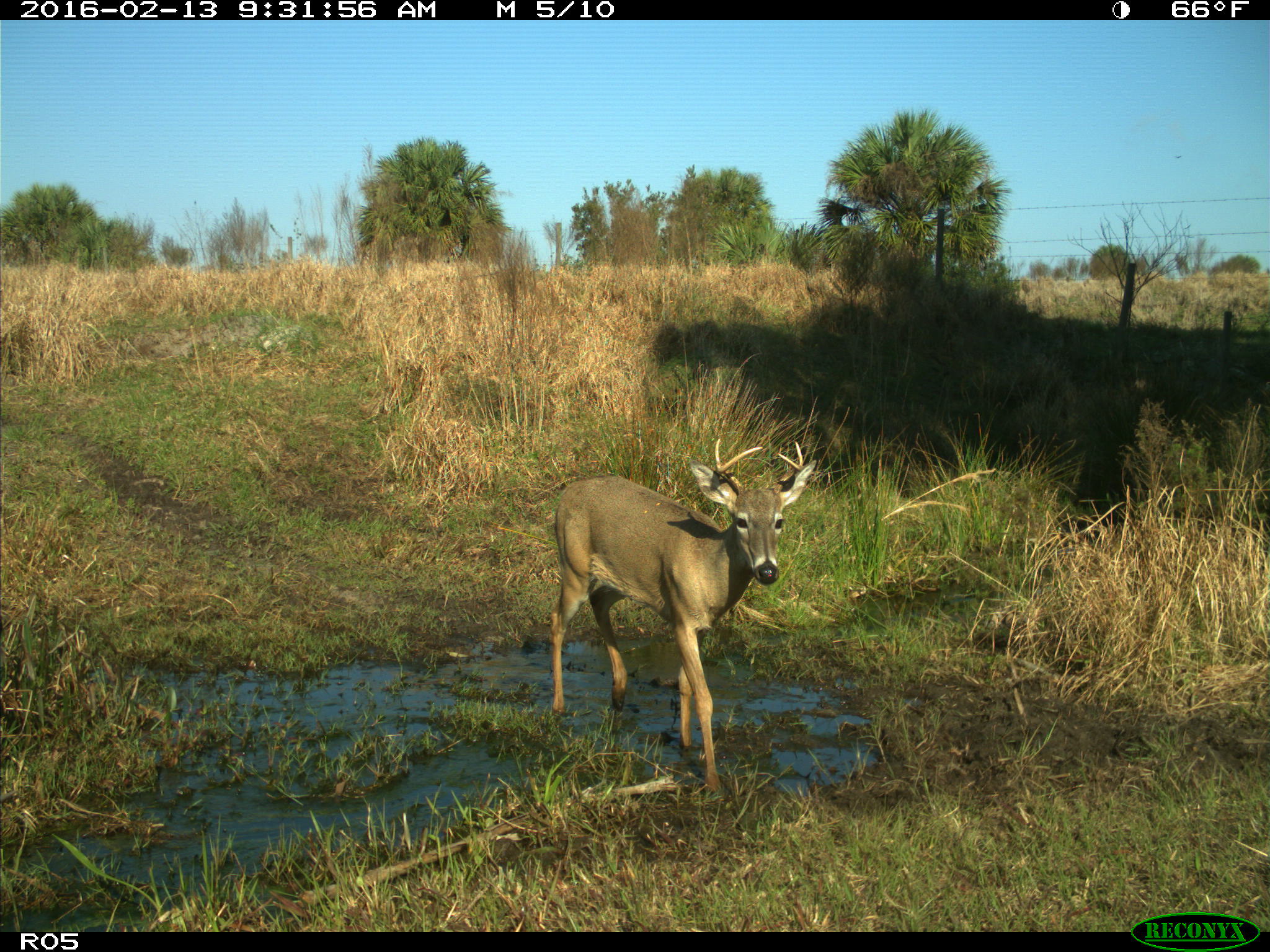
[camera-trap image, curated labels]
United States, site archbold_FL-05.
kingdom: Animalia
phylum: Chordata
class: Mammalia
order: Artiodactyla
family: Cervidae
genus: Odocoileus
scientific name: Odocoileus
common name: deer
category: unidentified deer